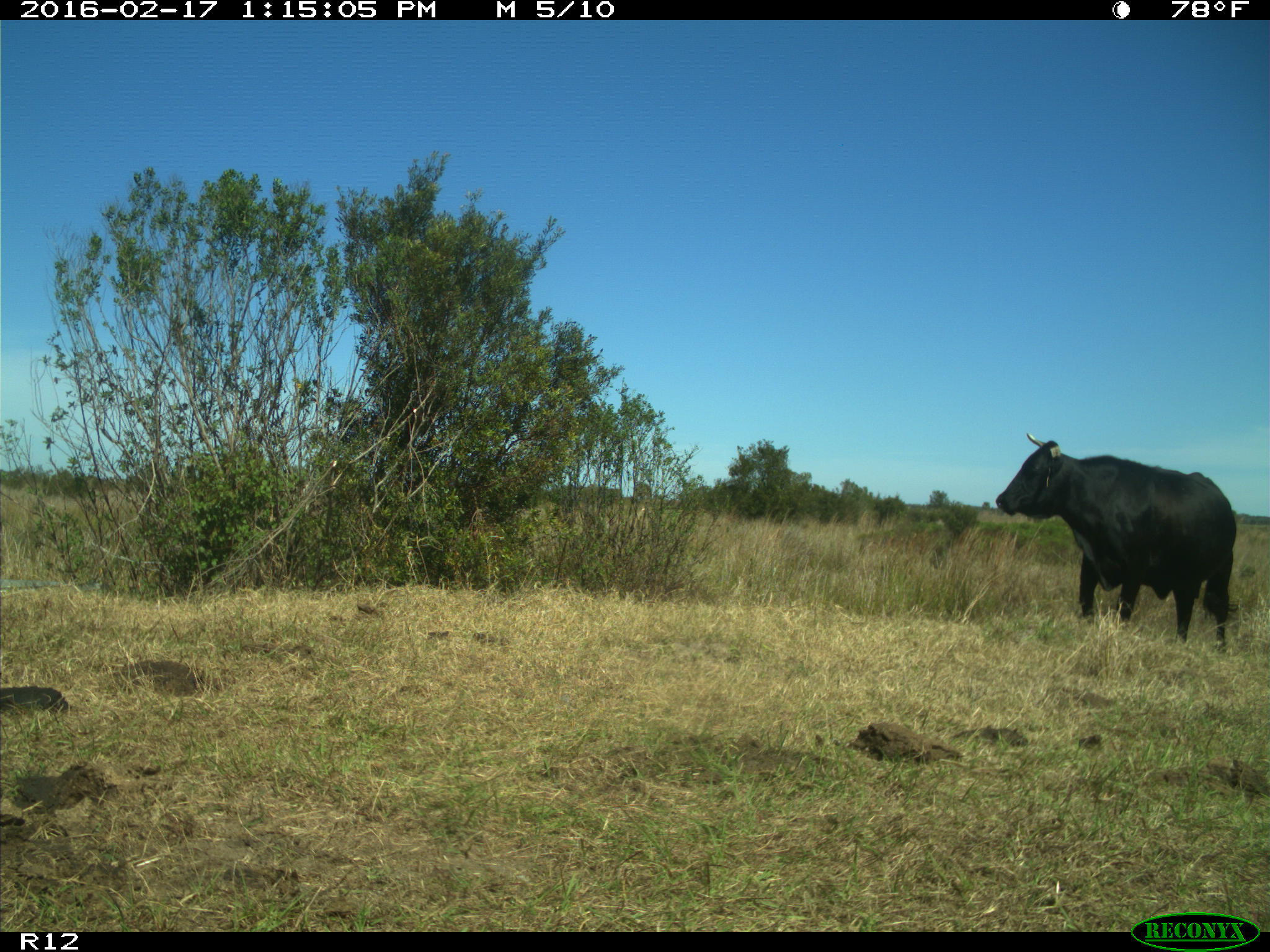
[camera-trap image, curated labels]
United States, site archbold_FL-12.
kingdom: Animalia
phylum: Chordata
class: Mammalia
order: Artiodactyla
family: Bovidae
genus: Bos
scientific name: Bos taurus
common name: domestic cow